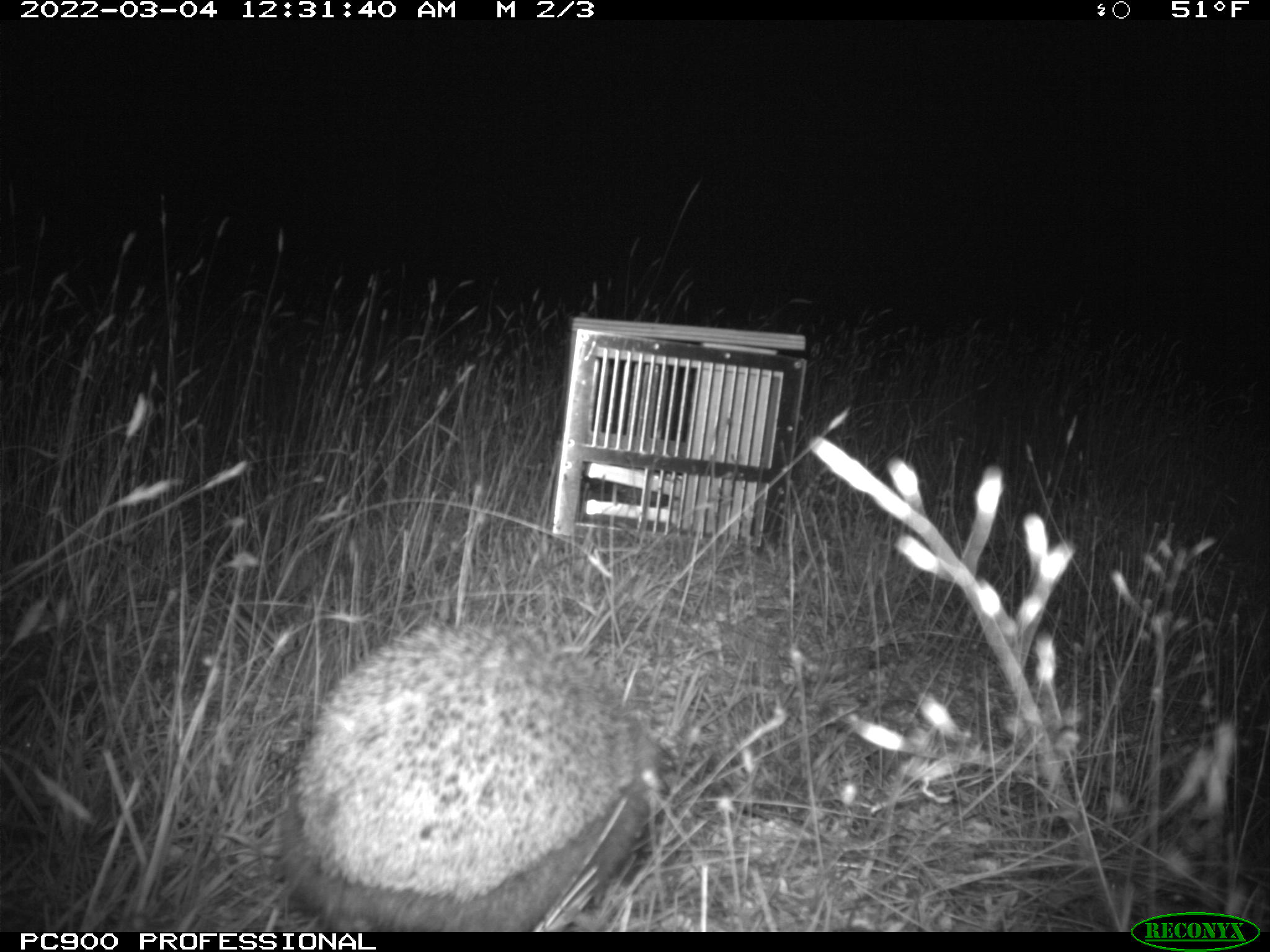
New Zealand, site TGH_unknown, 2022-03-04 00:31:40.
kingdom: Animalia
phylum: Chordata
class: Mammalia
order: Eulipotyphla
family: Erinaceidae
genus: Erinaceus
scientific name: Erinaceus europaeus europaeus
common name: european hedgehog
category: hedgehog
Hedgehog (european hedgehog) (Erinaceus europaeus europaeus).